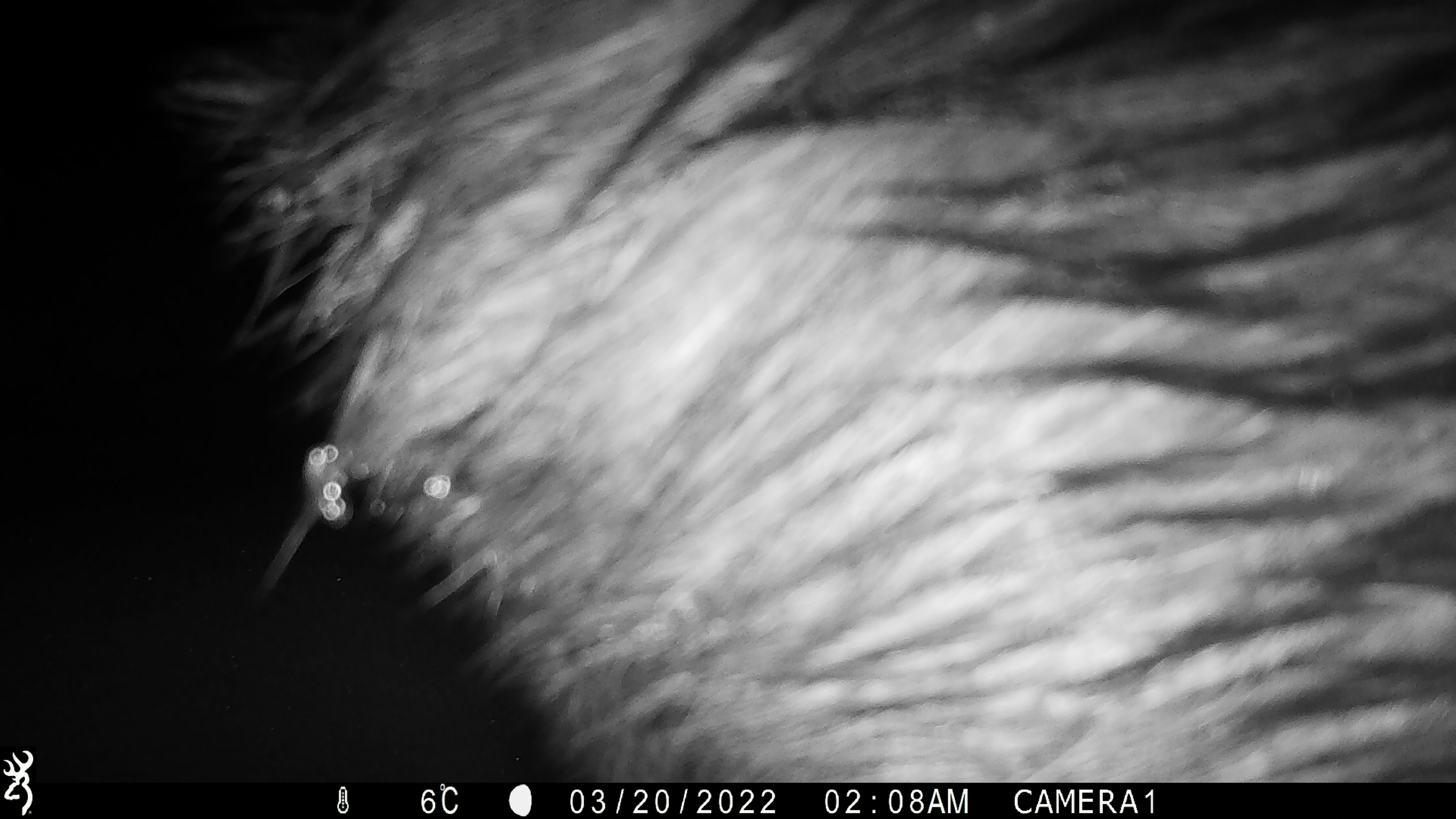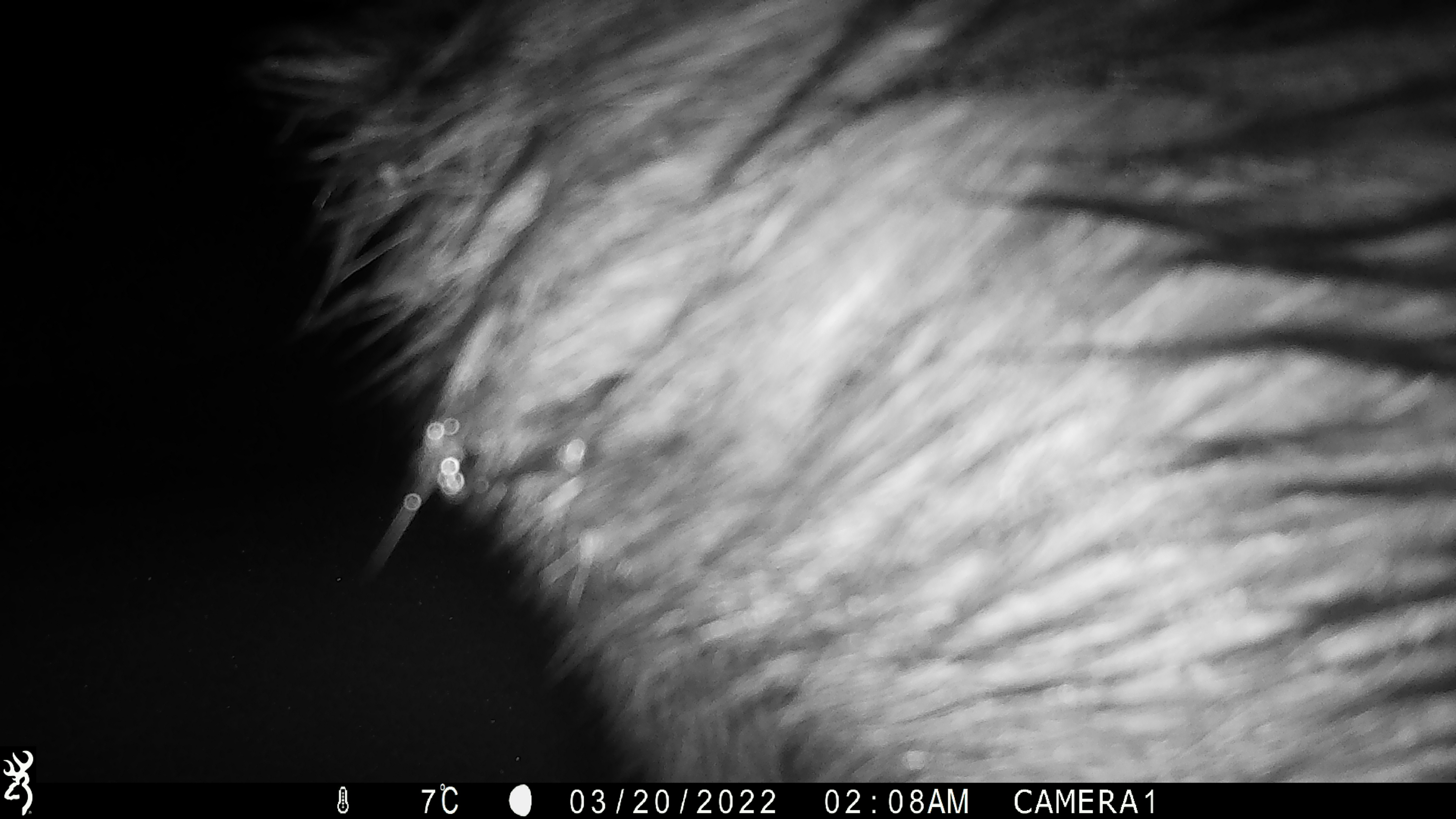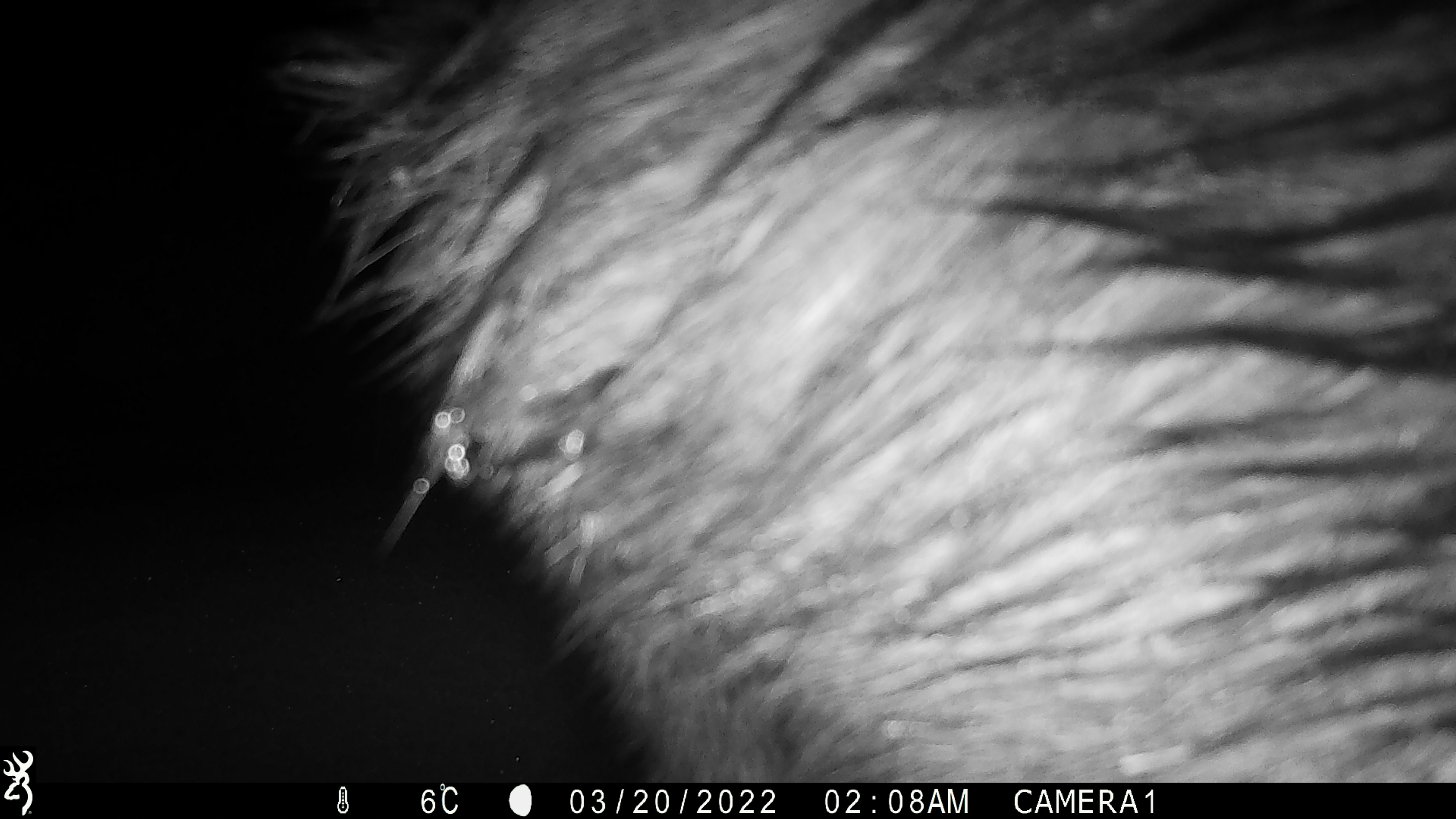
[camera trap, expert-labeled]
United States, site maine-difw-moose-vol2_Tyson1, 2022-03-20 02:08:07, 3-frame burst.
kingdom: Animalia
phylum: Chordata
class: Mammalia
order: Artiodactyla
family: Cervidae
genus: Alces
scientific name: Alces alces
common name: moose